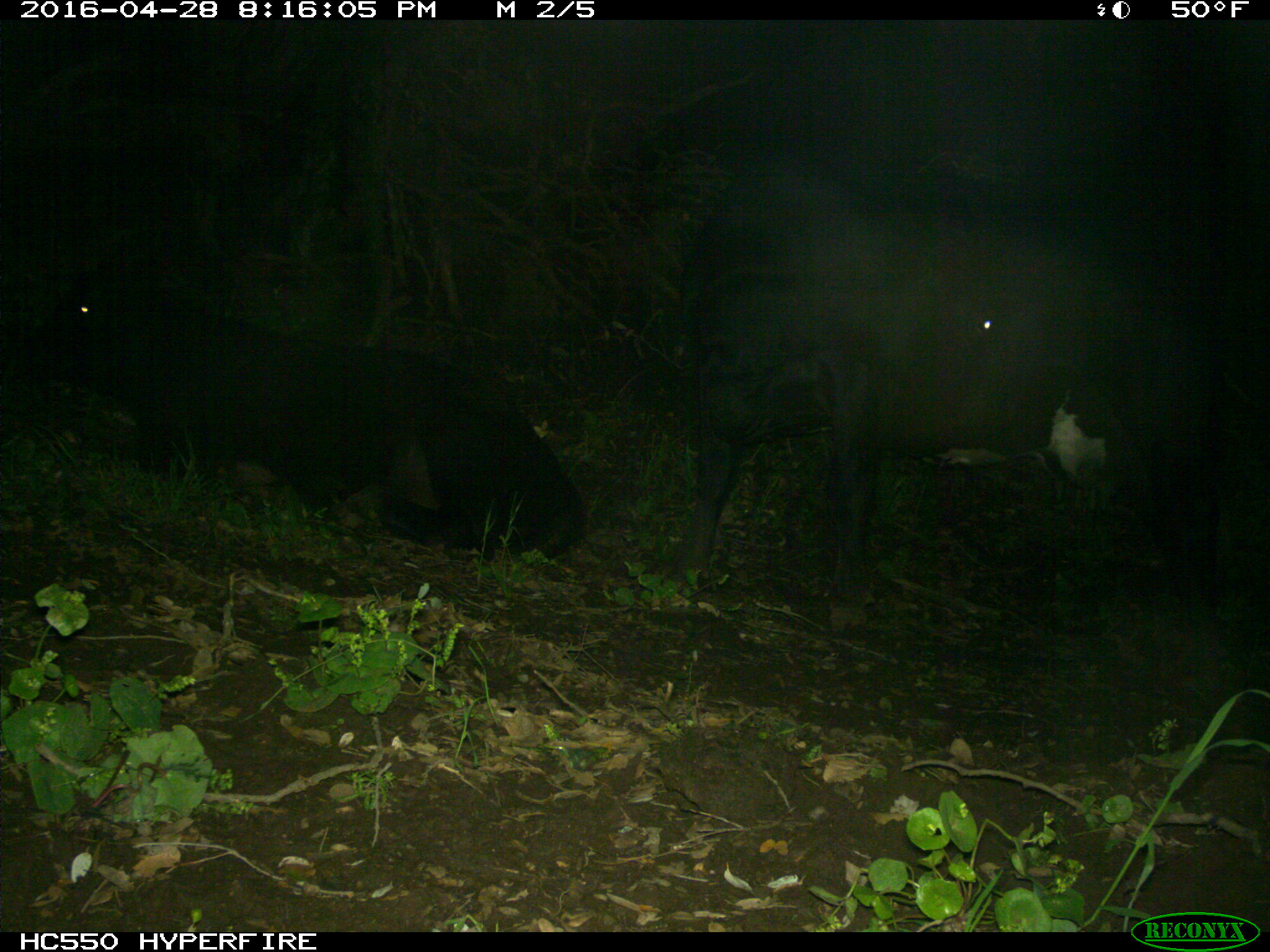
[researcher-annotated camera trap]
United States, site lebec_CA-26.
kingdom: Animalia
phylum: Chordata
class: Mammalia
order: Artiodactyla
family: Bovidae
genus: Bos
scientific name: Bos taurus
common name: domestic cow